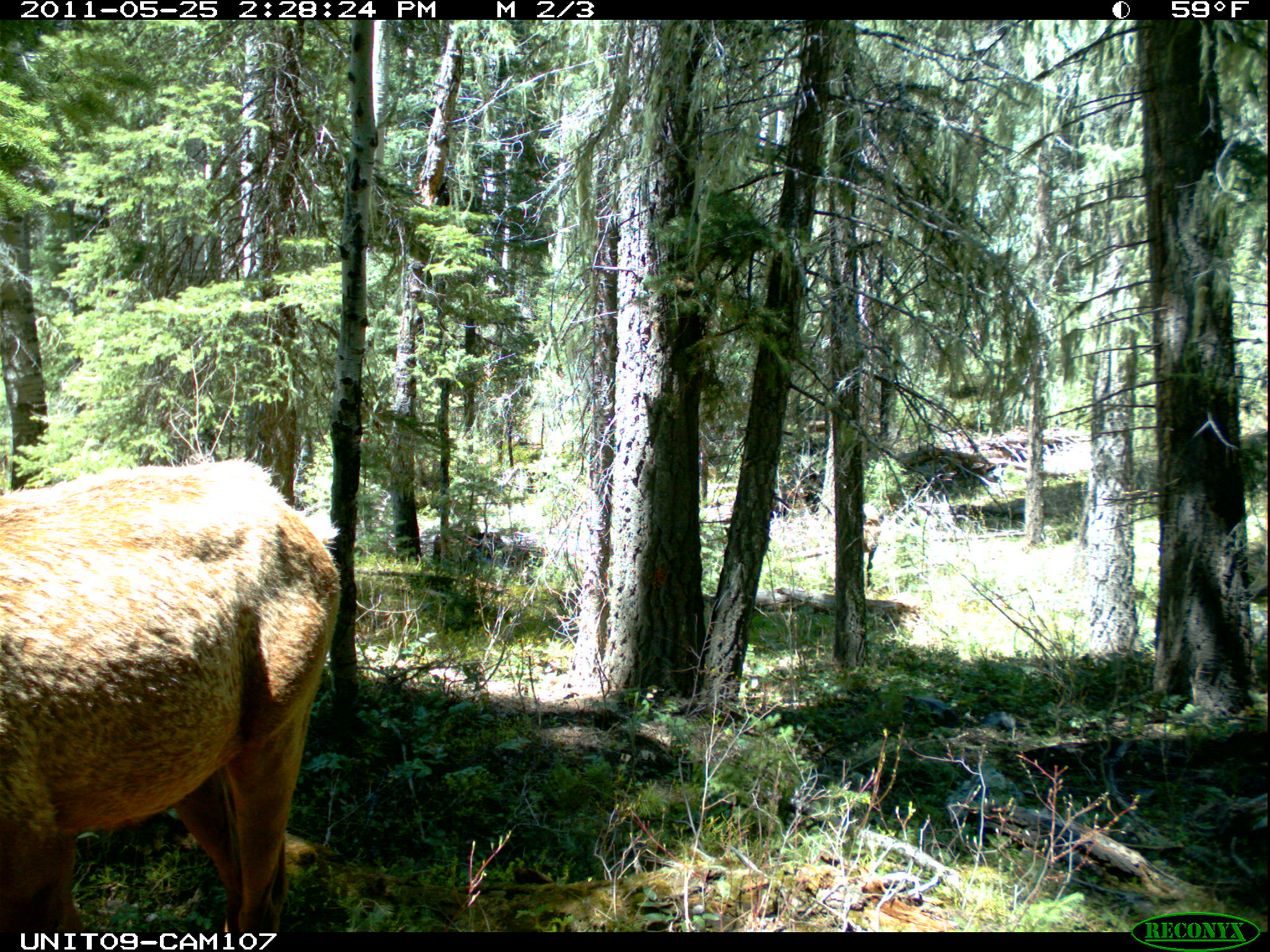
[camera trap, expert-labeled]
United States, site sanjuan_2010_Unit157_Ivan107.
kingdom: Animalia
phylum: Chordata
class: Mammalia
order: Artiodactyla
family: Cervidae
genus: Cervus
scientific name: Cervus elaphus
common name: red deer